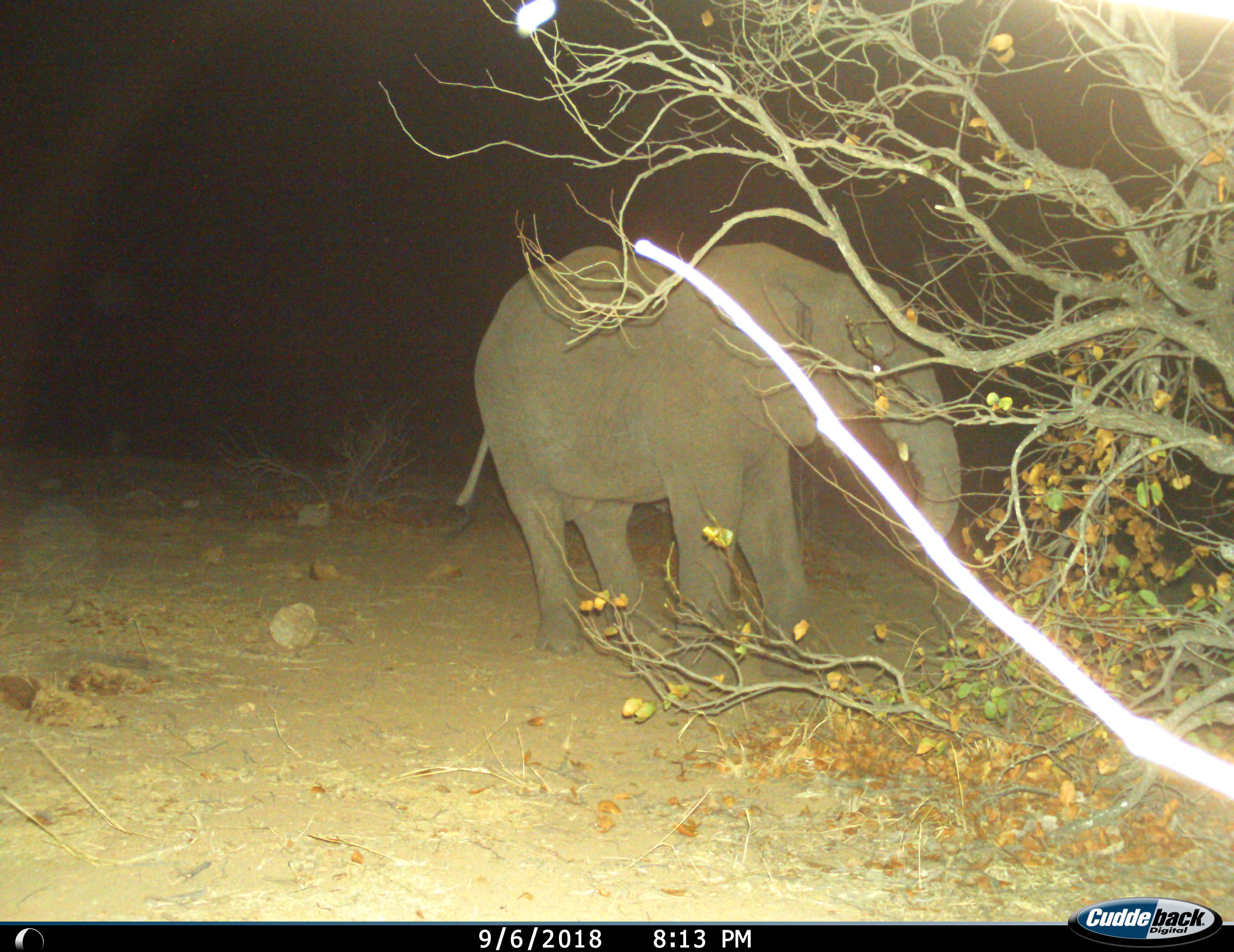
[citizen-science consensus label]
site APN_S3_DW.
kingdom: Animalia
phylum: Chordata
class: Mammalia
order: Proboscidea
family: Elephantidae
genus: Loxodonta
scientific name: Loxodonta africana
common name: african bush elephant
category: elephant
Elephant (african bush elephant) (Loxodonta africana), count 1. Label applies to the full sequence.